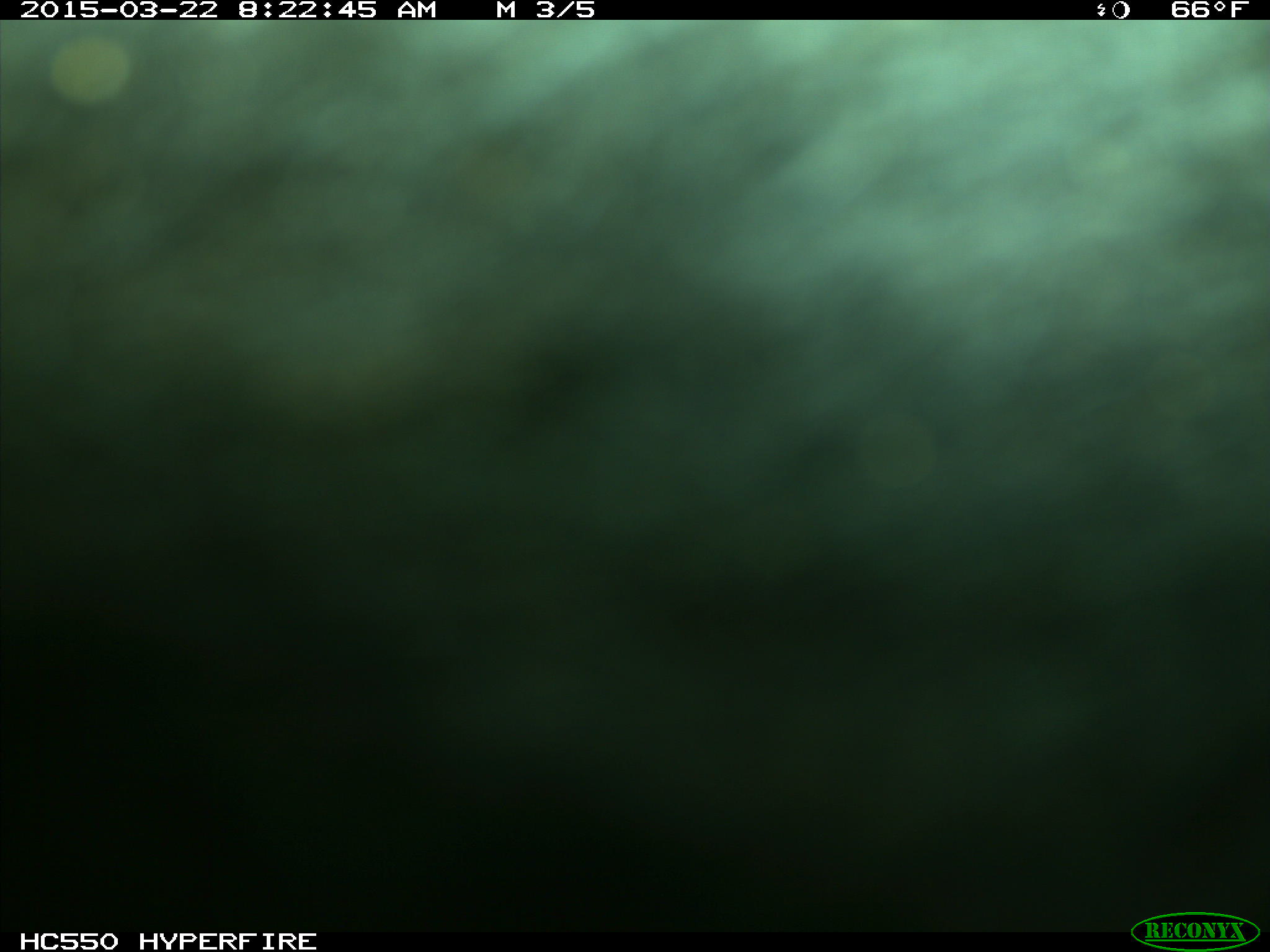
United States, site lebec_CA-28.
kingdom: Animalia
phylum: Chordata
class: Mammalia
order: Artiodactyla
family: Bovidae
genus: Bos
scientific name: Bos taurus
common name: domestic cow